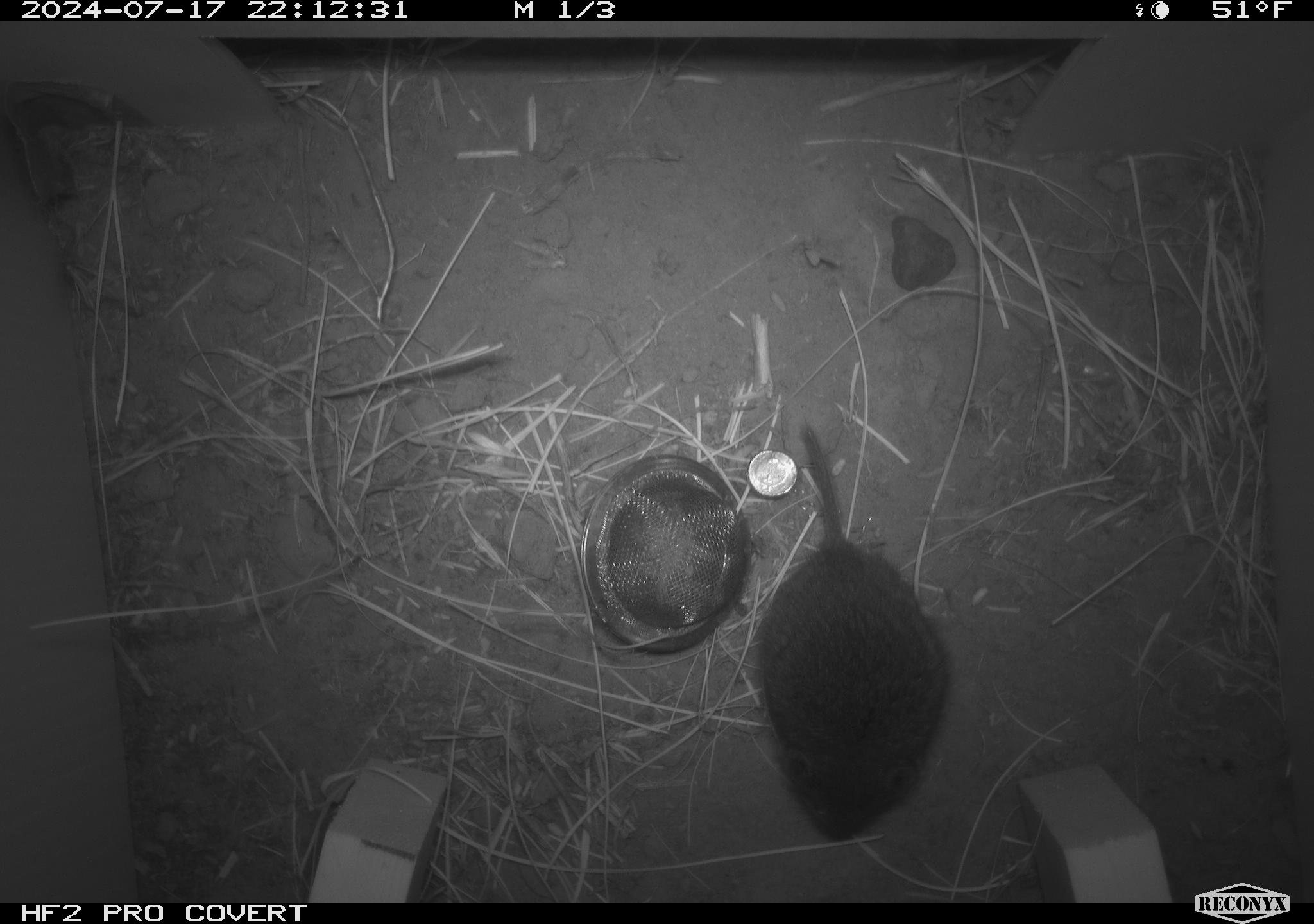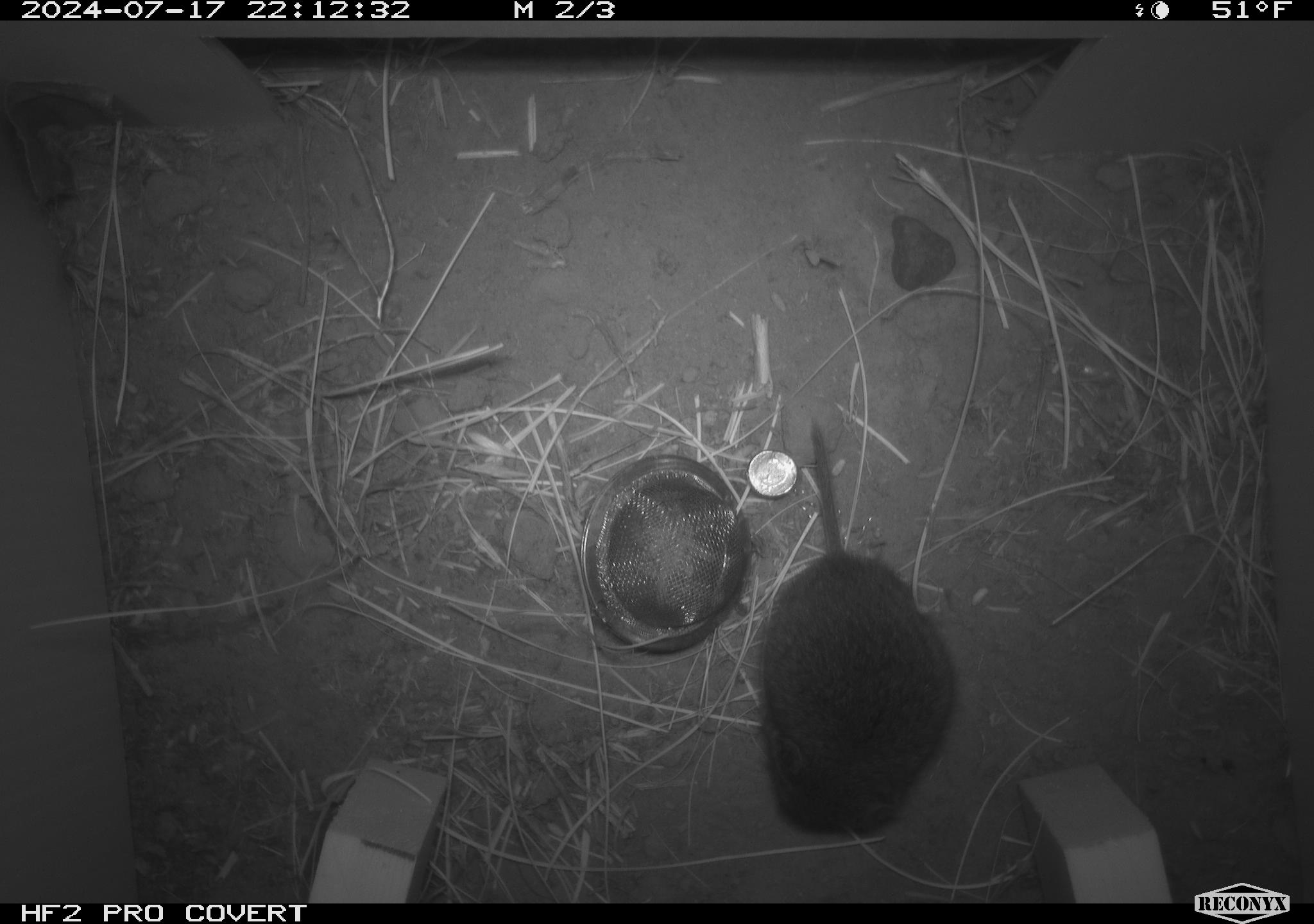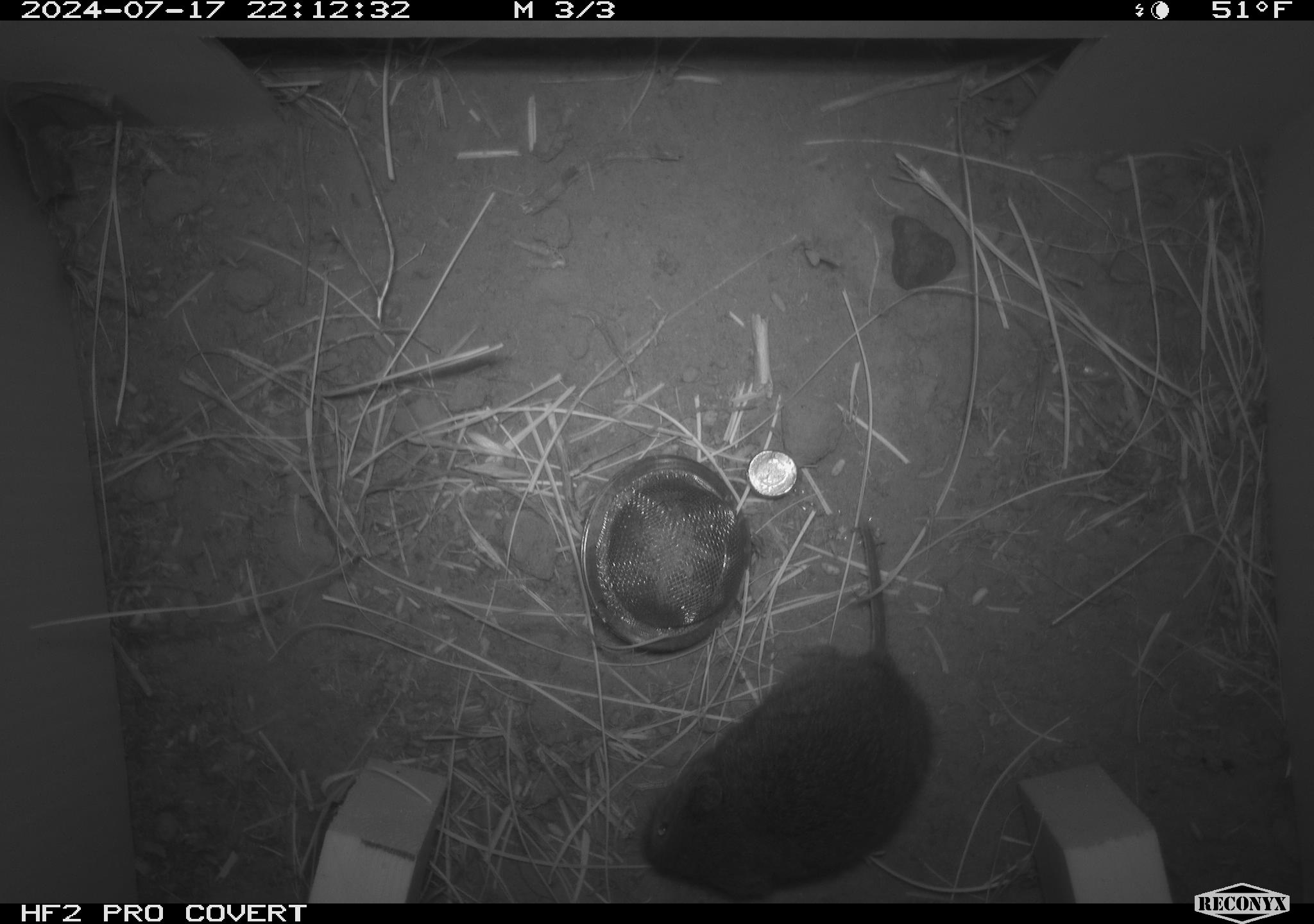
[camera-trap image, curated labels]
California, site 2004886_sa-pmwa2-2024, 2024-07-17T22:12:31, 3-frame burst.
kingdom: Animalia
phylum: Chordata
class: Mammalia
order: Rodentia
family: Cricetidae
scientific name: Arvicolinae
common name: voles, lemmings, and muskrats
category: arvicolinae subfamily